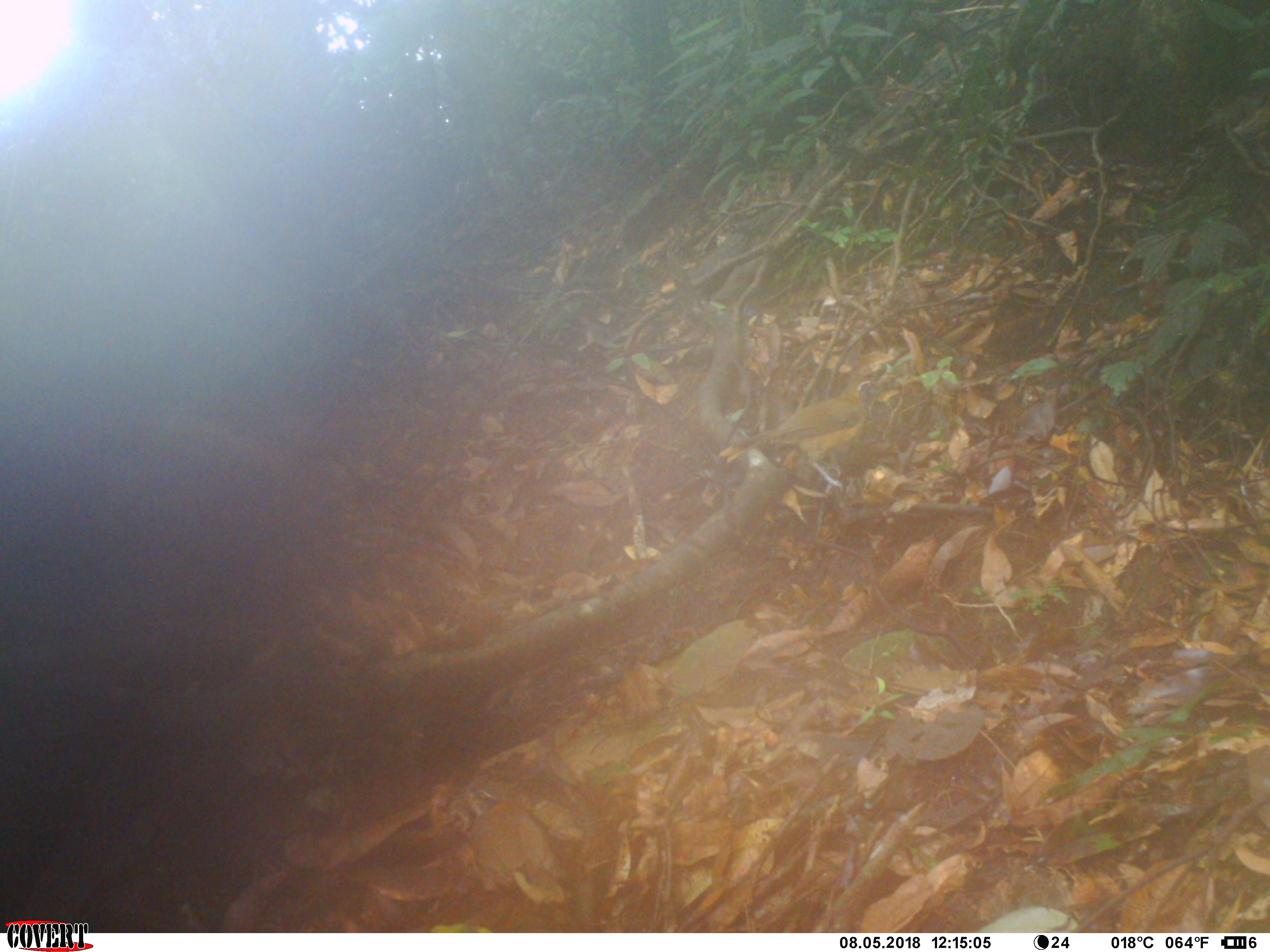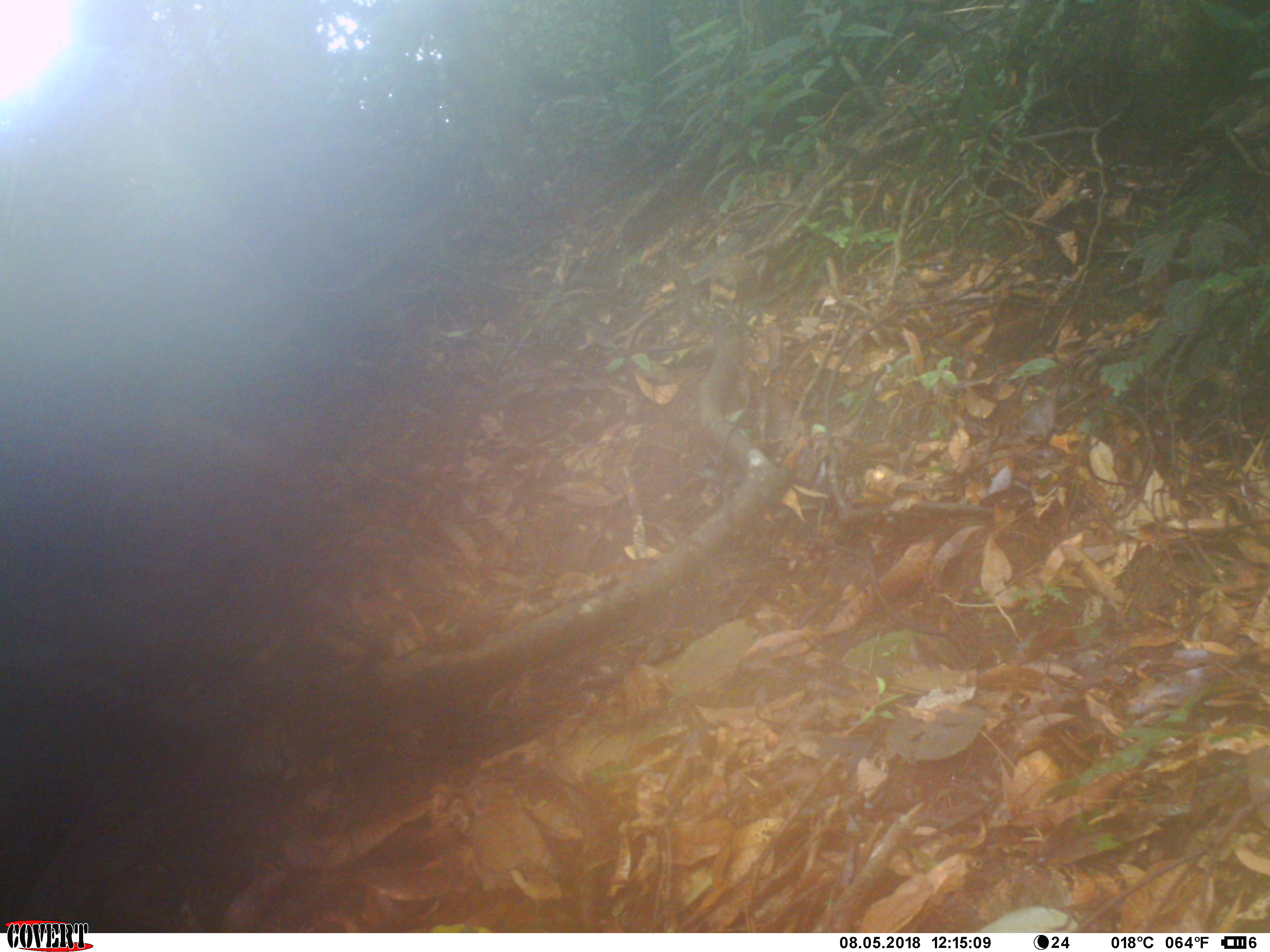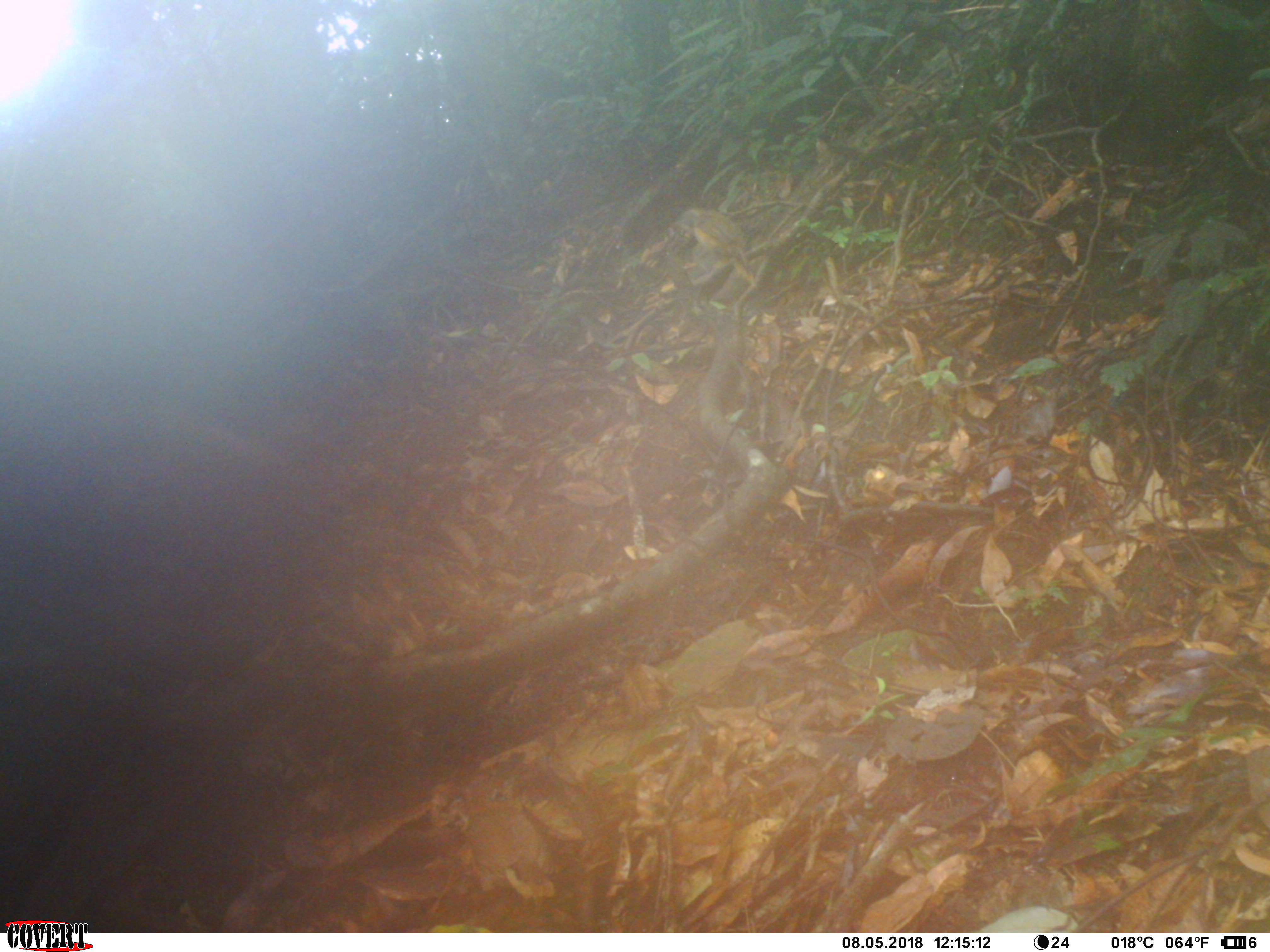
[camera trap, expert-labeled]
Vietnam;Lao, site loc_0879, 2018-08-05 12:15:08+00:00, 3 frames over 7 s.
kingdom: Animalia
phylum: Chordata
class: Aves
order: Passeriformes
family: Leiothrichidae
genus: Pterorhinus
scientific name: Pterorhinus pectoralis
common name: necklaced laughingthrush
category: necklaced laughingthrush sp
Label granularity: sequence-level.